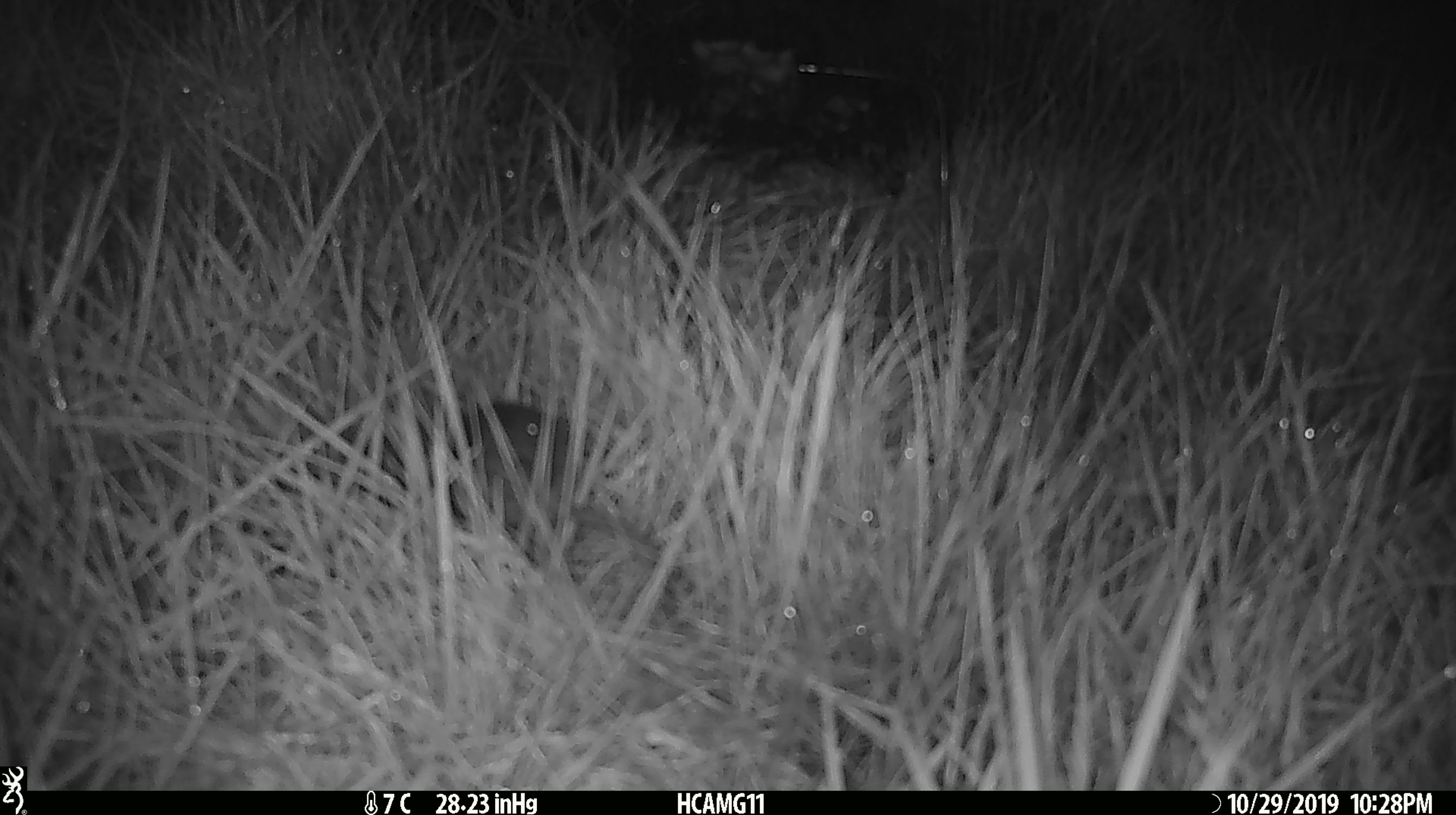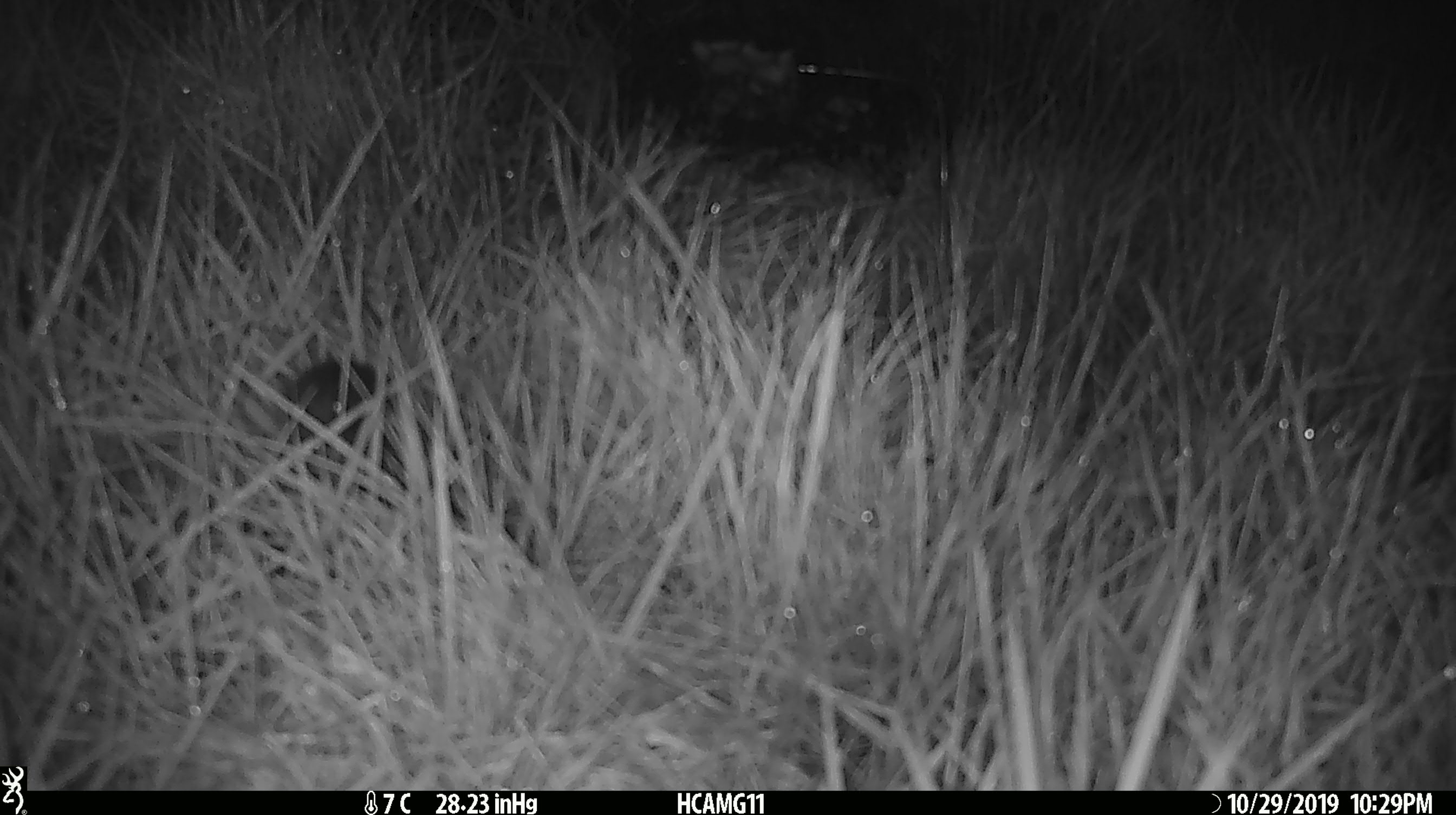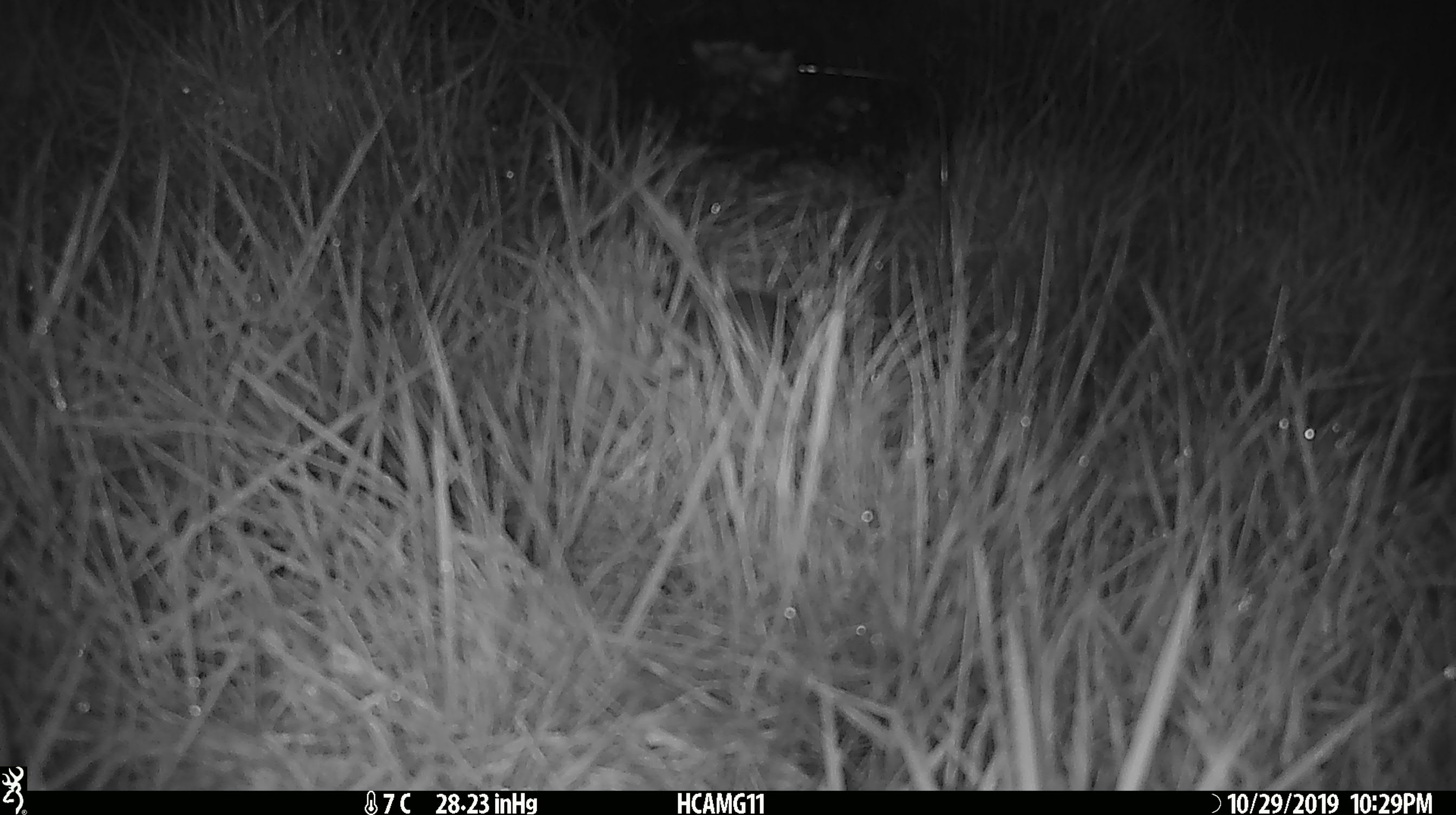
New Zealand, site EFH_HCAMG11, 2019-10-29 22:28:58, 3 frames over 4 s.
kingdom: Animalia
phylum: Chordata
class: Mammalia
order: Rodentia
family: Muridae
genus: Mus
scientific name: Mus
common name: mouse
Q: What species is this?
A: Mouse (Mus).